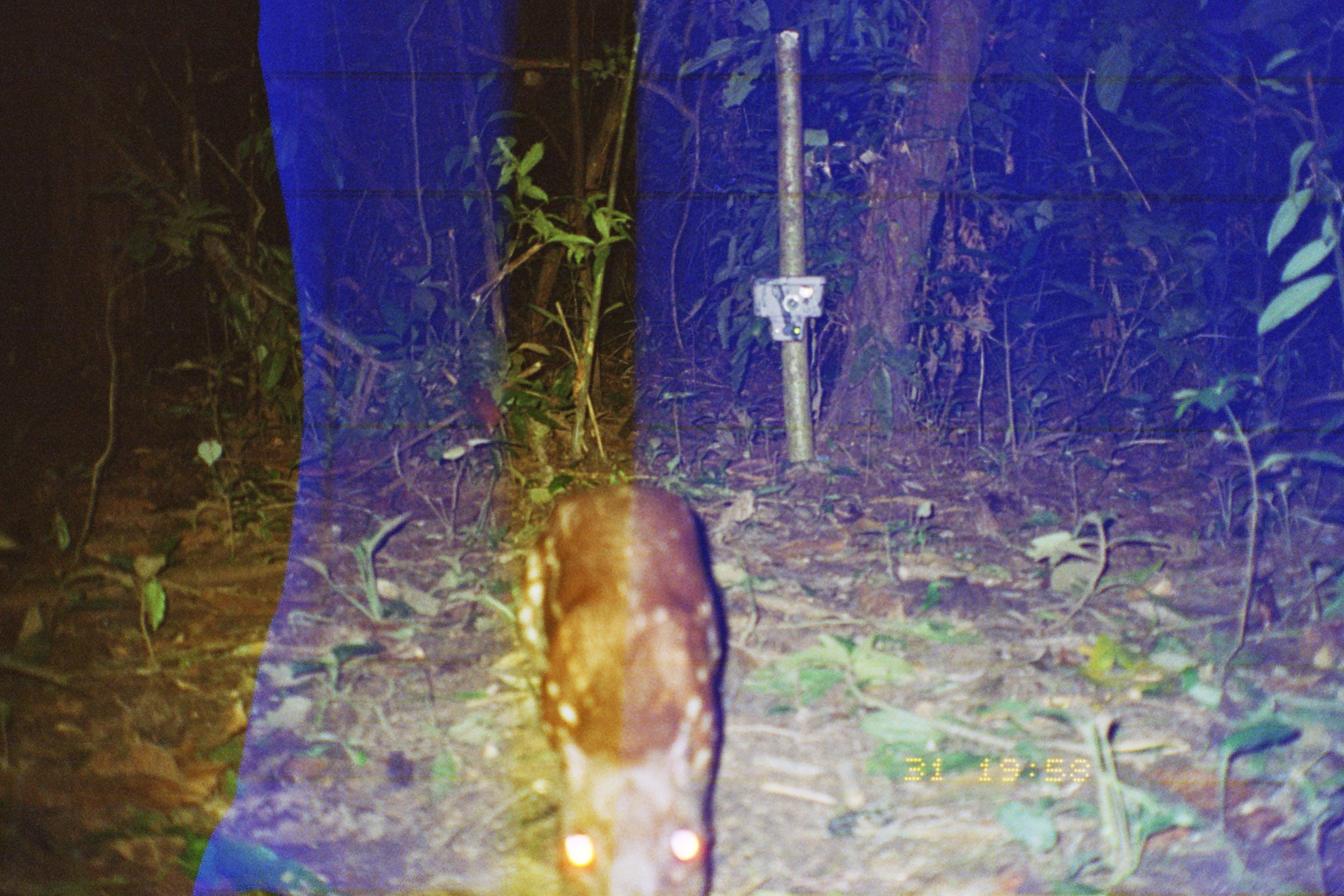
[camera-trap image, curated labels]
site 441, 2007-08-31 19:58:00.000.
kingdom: Animalia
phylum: Chordata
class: Mammalia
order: Rodentia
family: Cuniculidae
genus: Cuniculus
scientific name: Cuniculus paca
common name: spotted paca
Cuniculus paca (spotted paca).